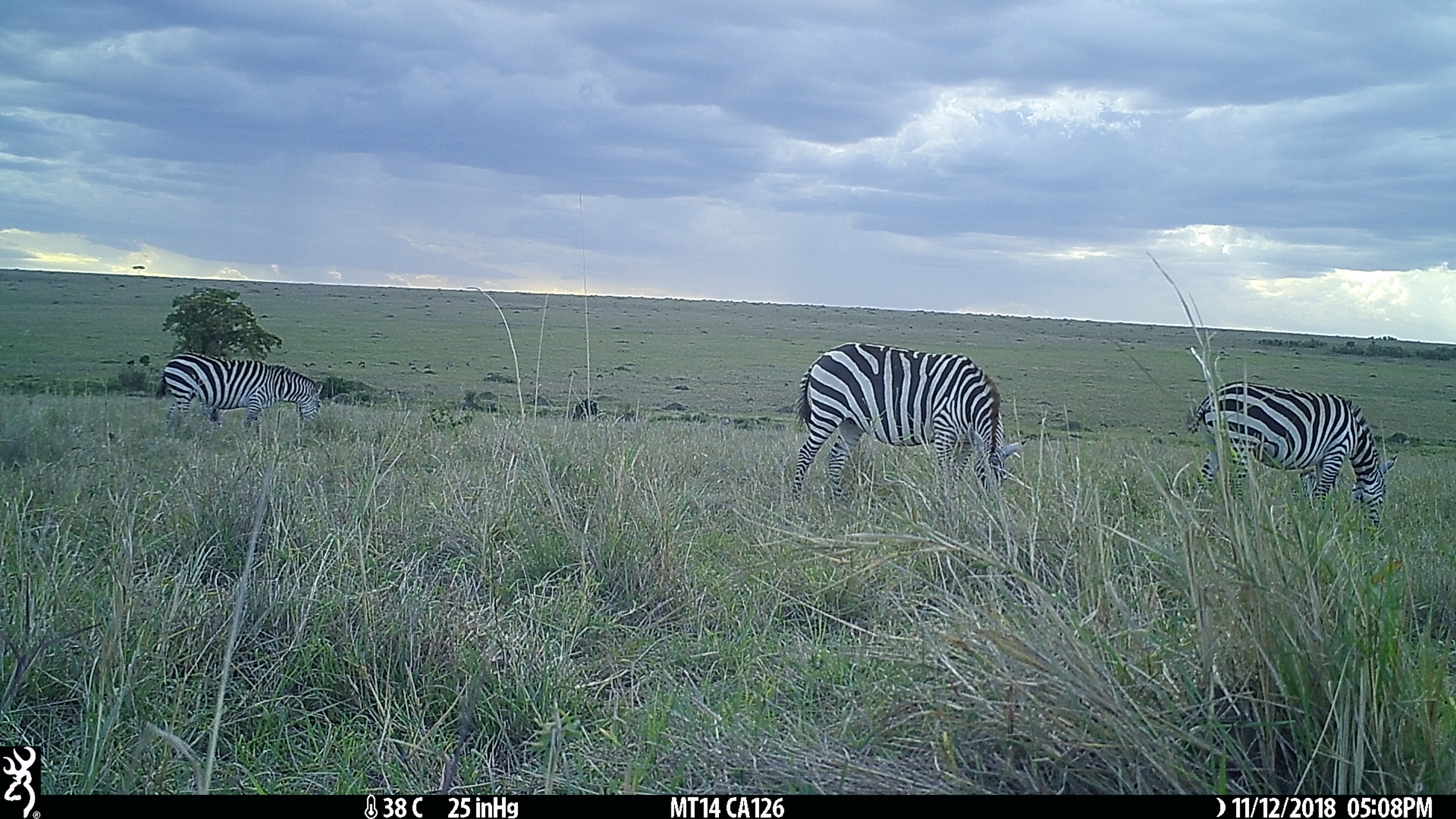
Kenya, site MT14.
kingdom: Animalia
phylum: Chordata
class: Mammalia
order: Perissodactyla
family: Equidae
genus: Equus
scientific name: Equus quagga burchellii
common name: burchell's zebra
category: zebra